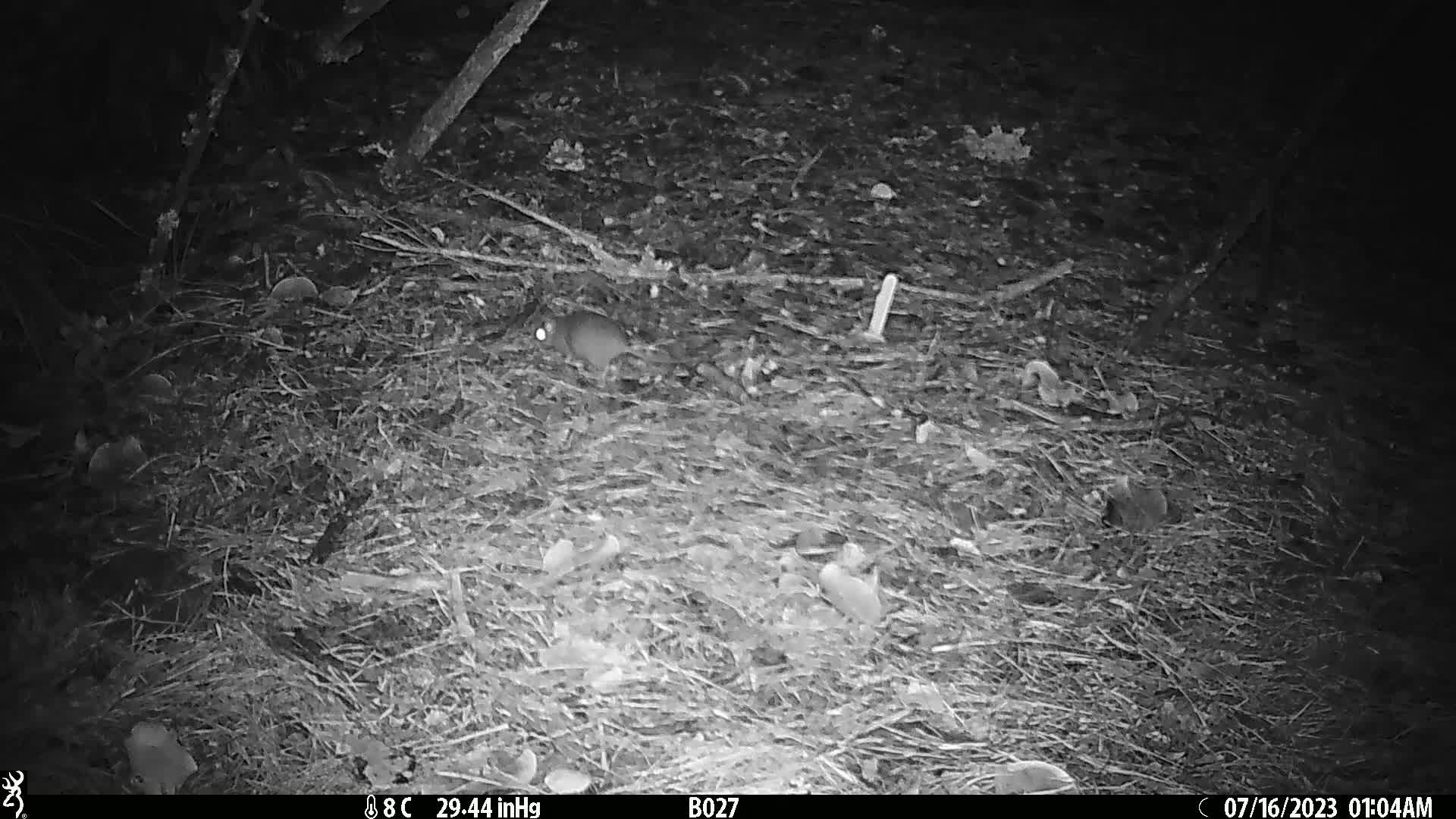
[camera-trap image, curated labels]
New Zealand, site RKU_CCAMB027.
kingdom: Animalia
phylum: Chordata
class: Mammalia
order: Rodentia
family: Muridae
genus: Rattus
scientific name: Rattus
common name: rat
Rat (Rattus).